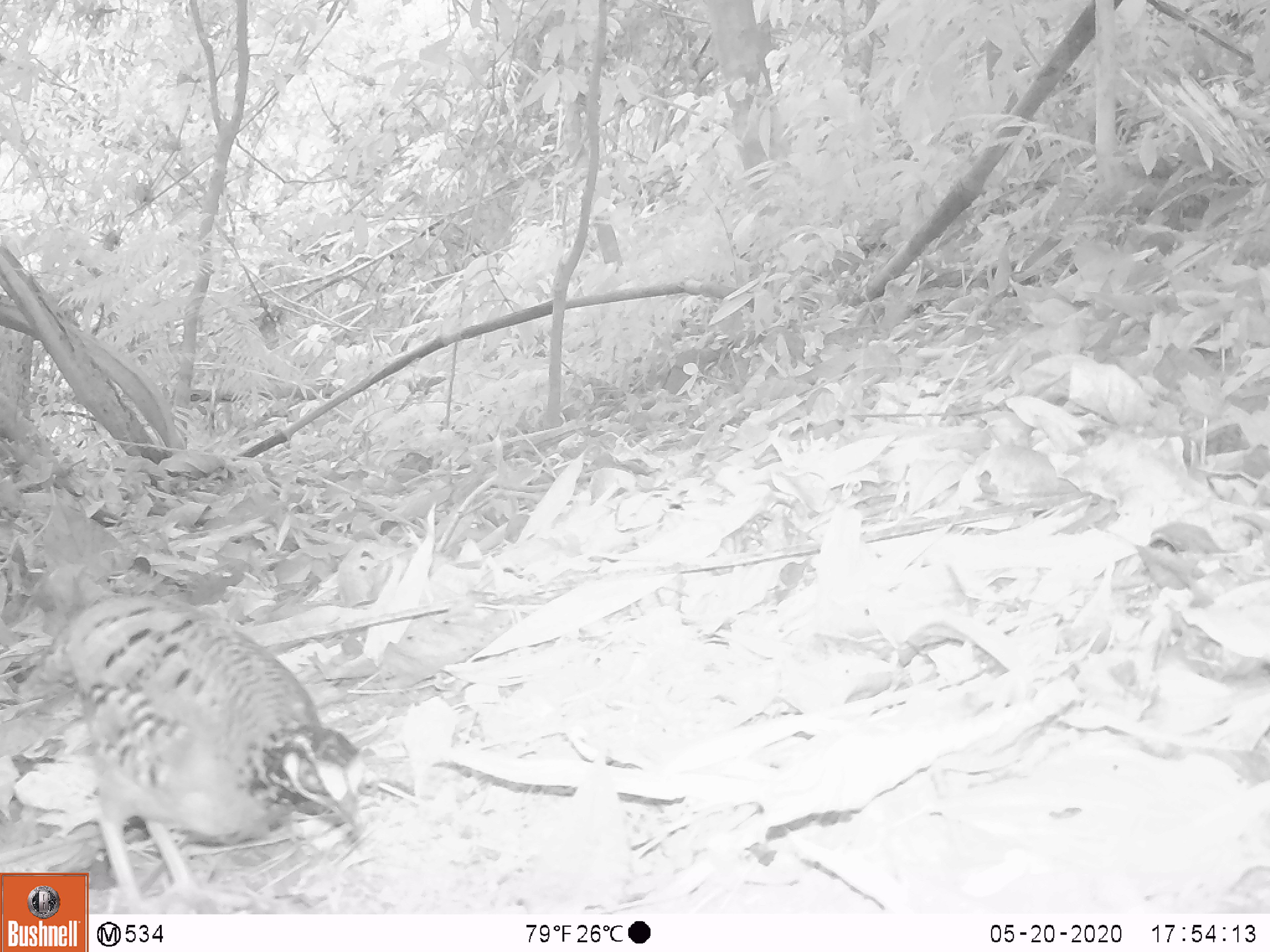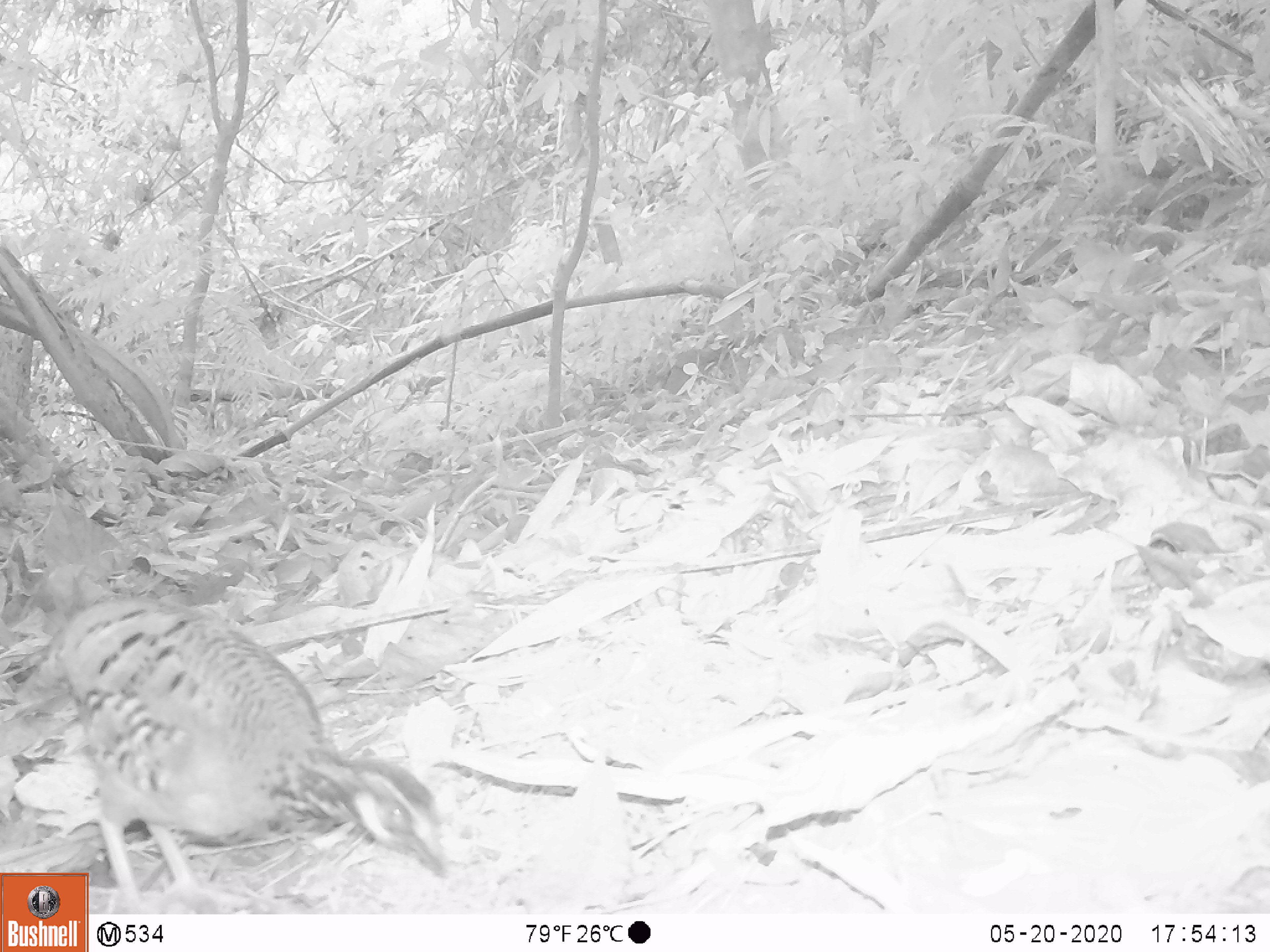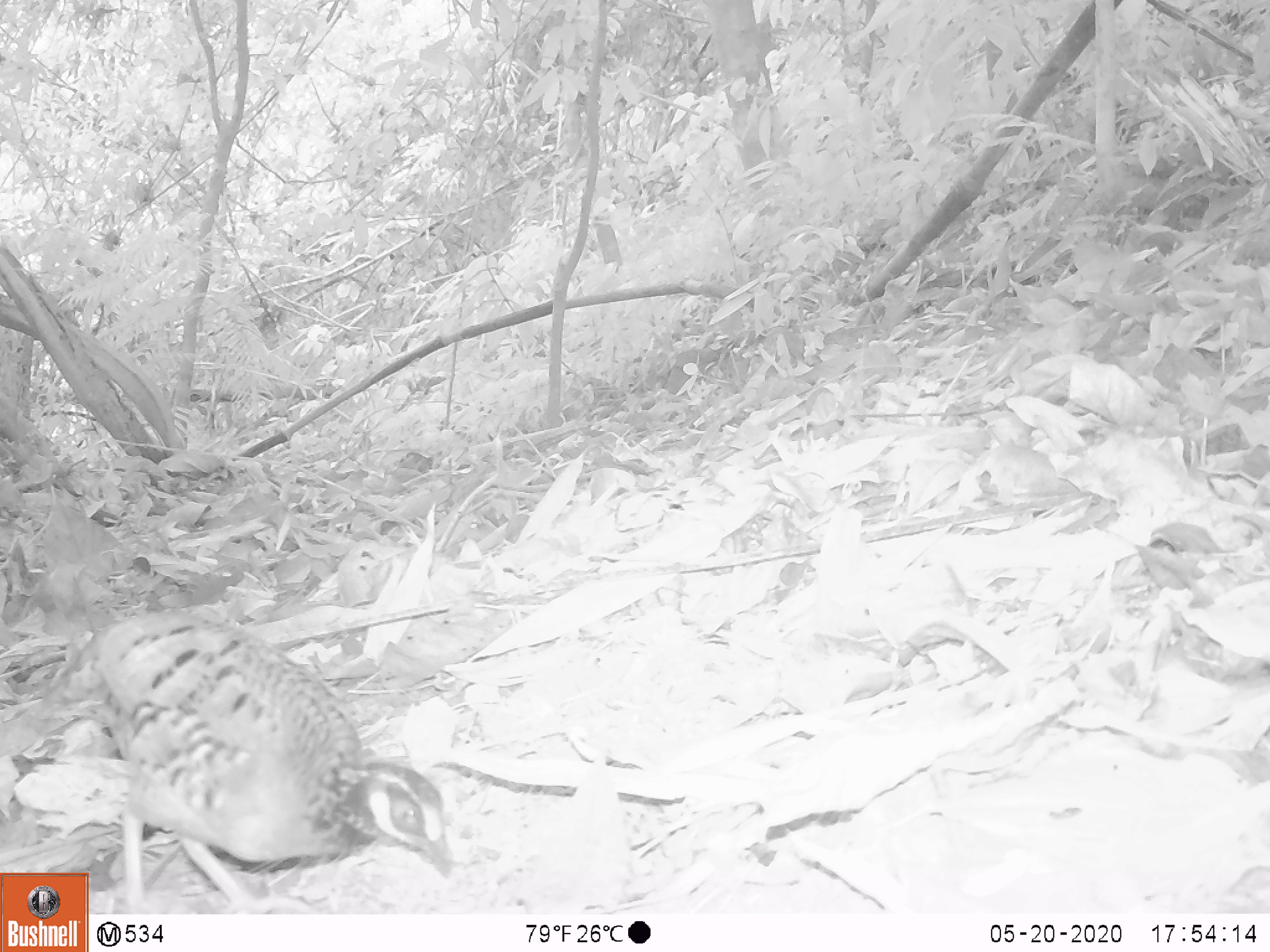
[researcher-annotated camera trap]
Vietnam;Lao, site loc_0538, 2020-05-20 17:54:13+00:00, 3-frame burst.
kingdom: Animalia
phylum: Chordata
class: Aves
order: Galliformes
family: Phasianidae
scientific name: Phasianidae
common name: partridge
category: unidentified partridge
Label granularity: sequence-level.